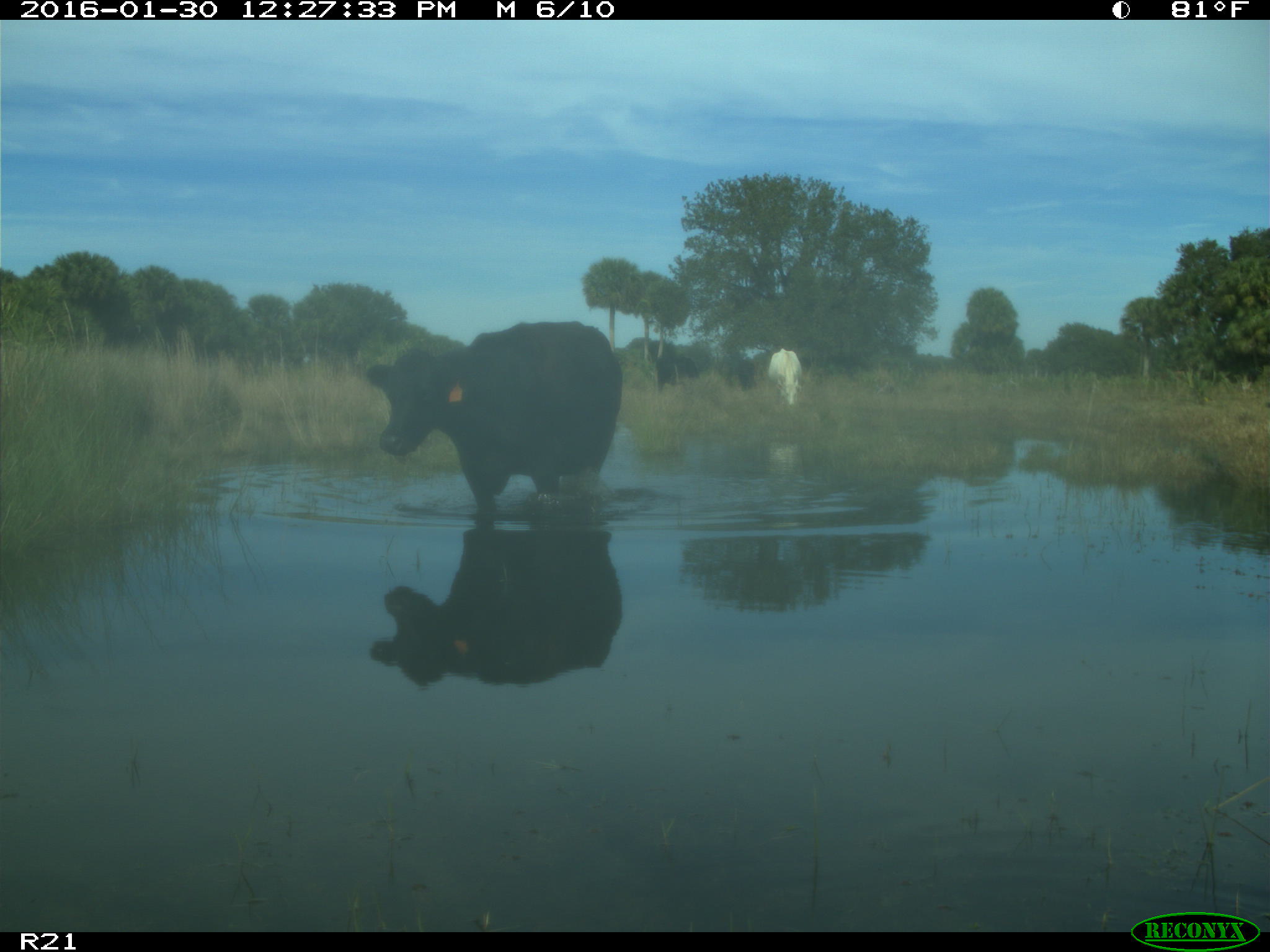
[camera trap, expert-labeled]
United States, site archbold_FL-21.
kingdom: Animalia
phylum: Chordata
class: Mammalia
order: Artiodactyla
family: Bovidae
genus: Bos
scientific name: Bos taurus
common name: domestic cow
Bos taurus (domestic cow).